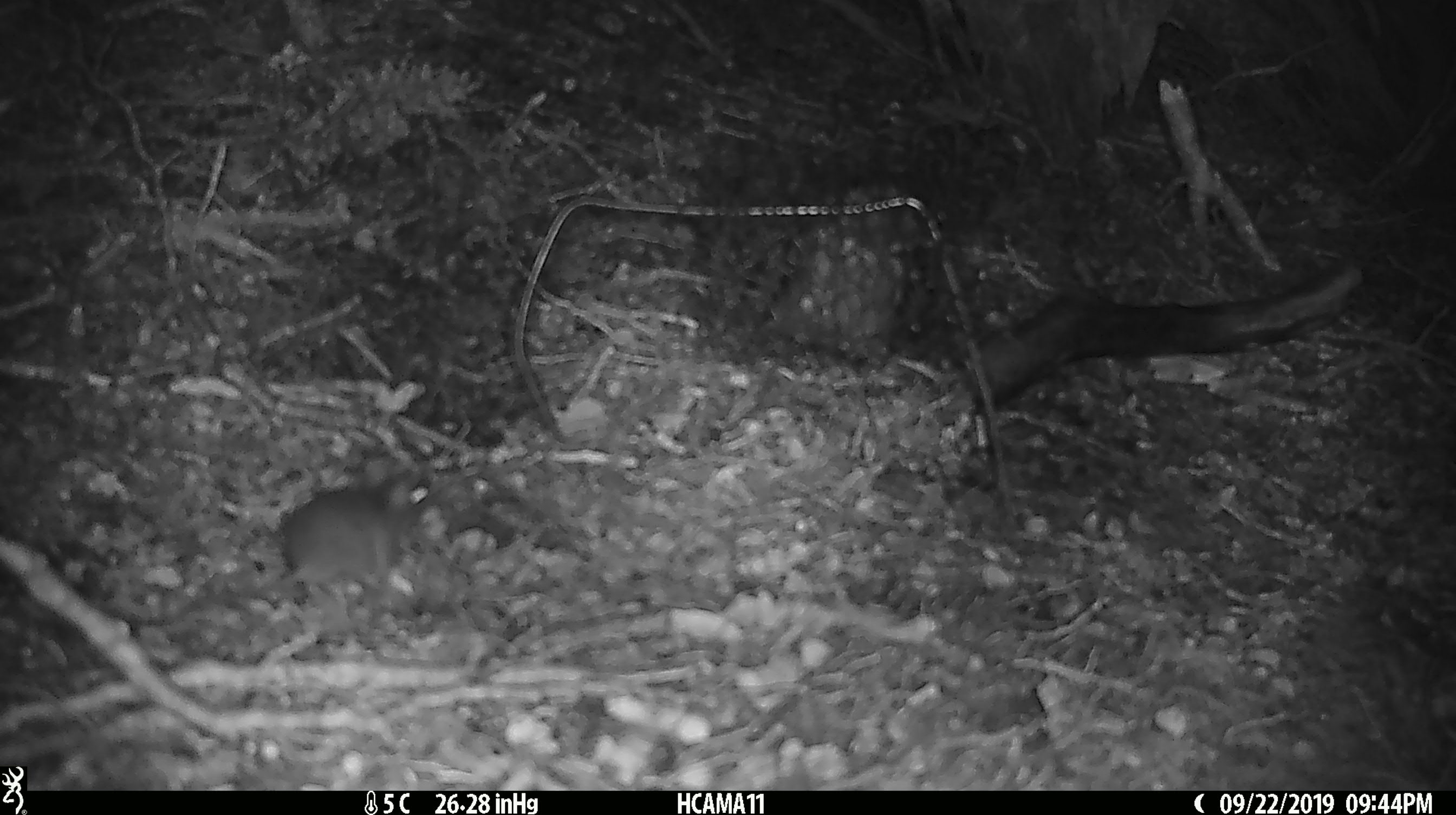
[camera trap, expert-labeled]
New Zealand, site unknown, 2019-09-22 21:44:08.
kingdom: Animalia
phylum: Chordata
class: Mammalia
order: Rodentia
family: Muridae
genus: Mus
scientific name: Mus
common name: mouse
Mouse (Mus).